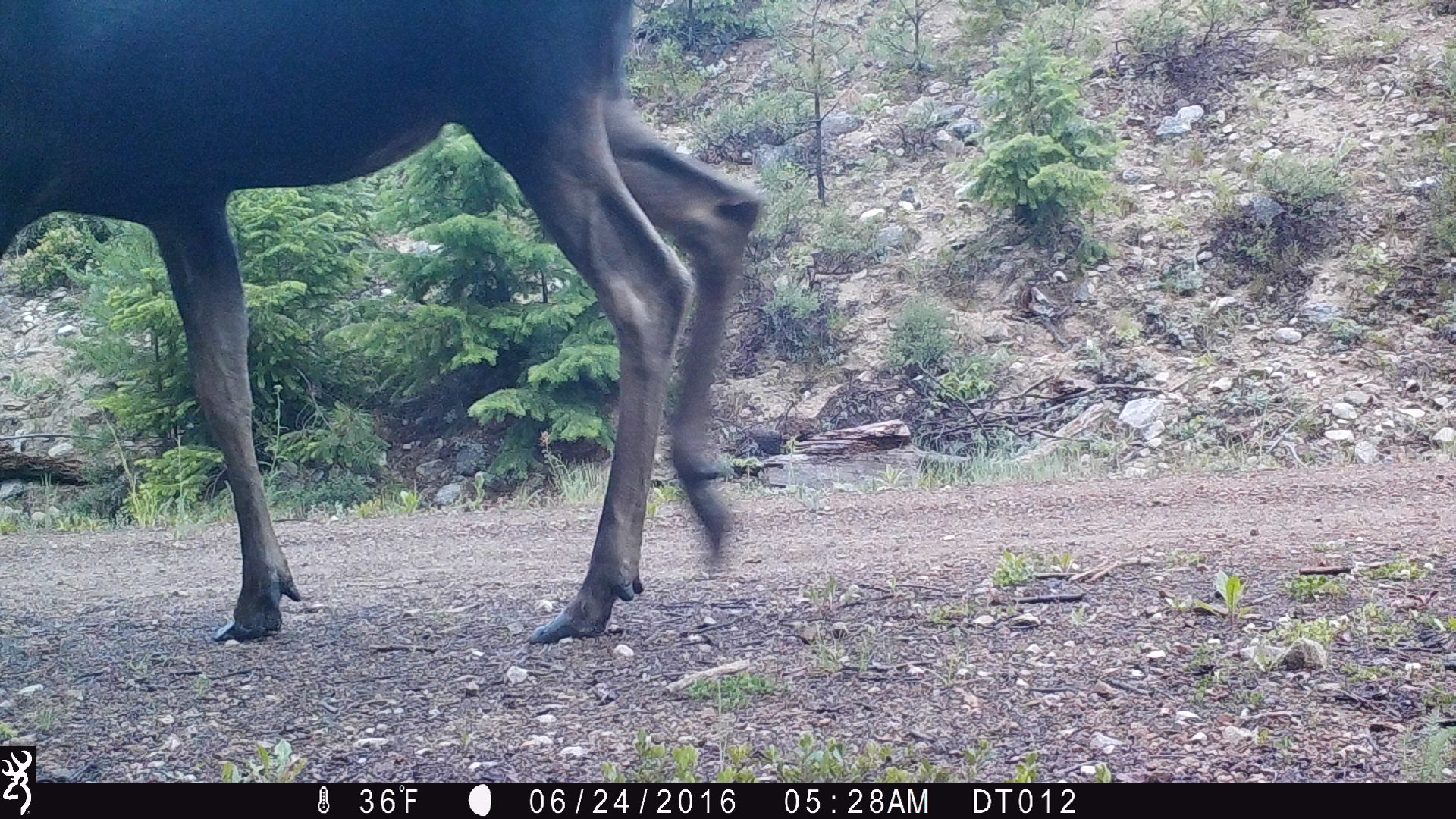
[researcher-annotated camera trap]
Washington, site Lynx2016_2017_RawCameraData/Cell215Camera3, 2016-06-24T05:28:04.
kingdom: Animalia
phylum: Chordata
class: Mammalia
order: Artiodactyla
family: Cervidae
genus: Alces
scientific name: Alces alces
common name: moose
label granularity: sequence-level